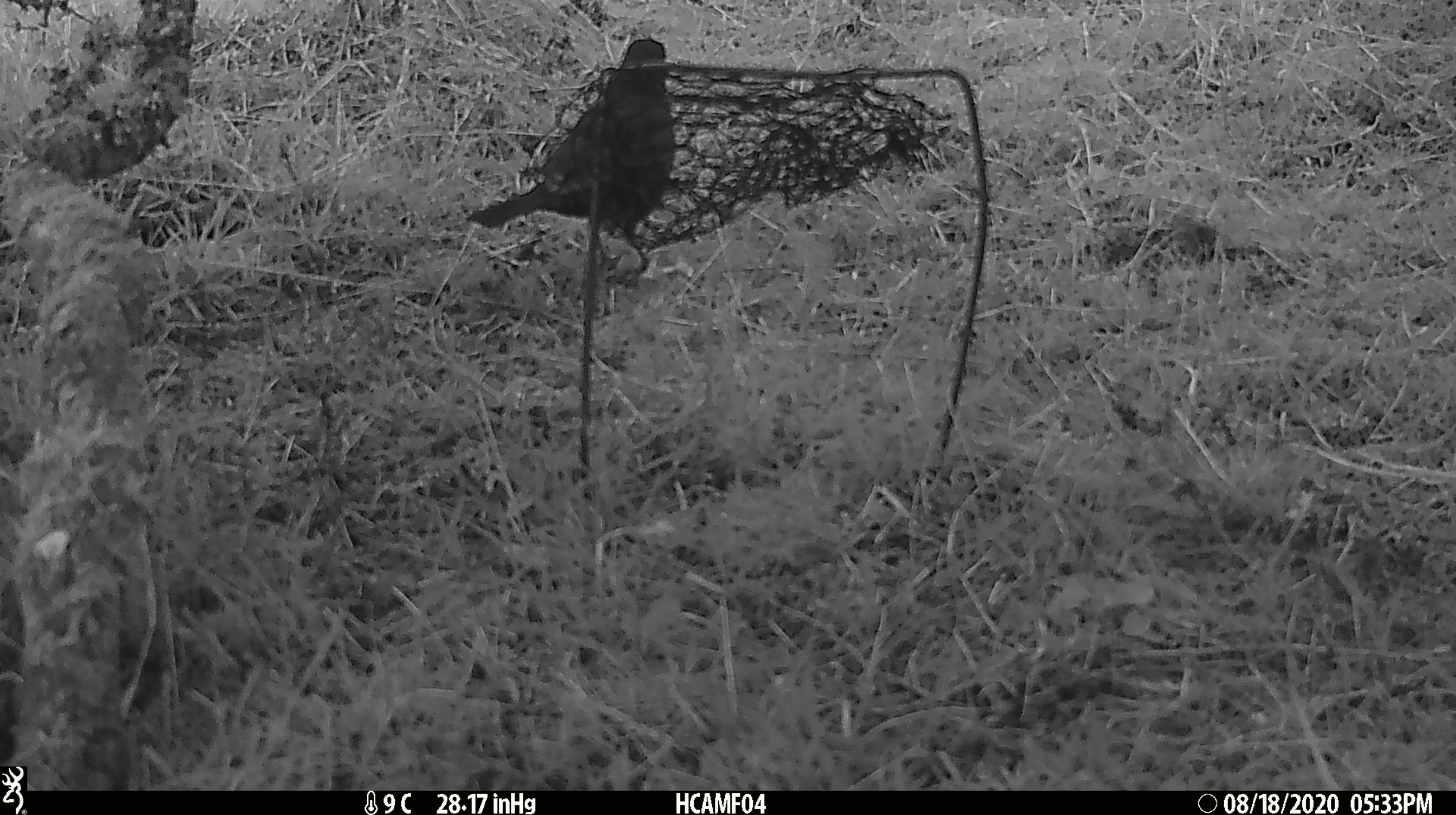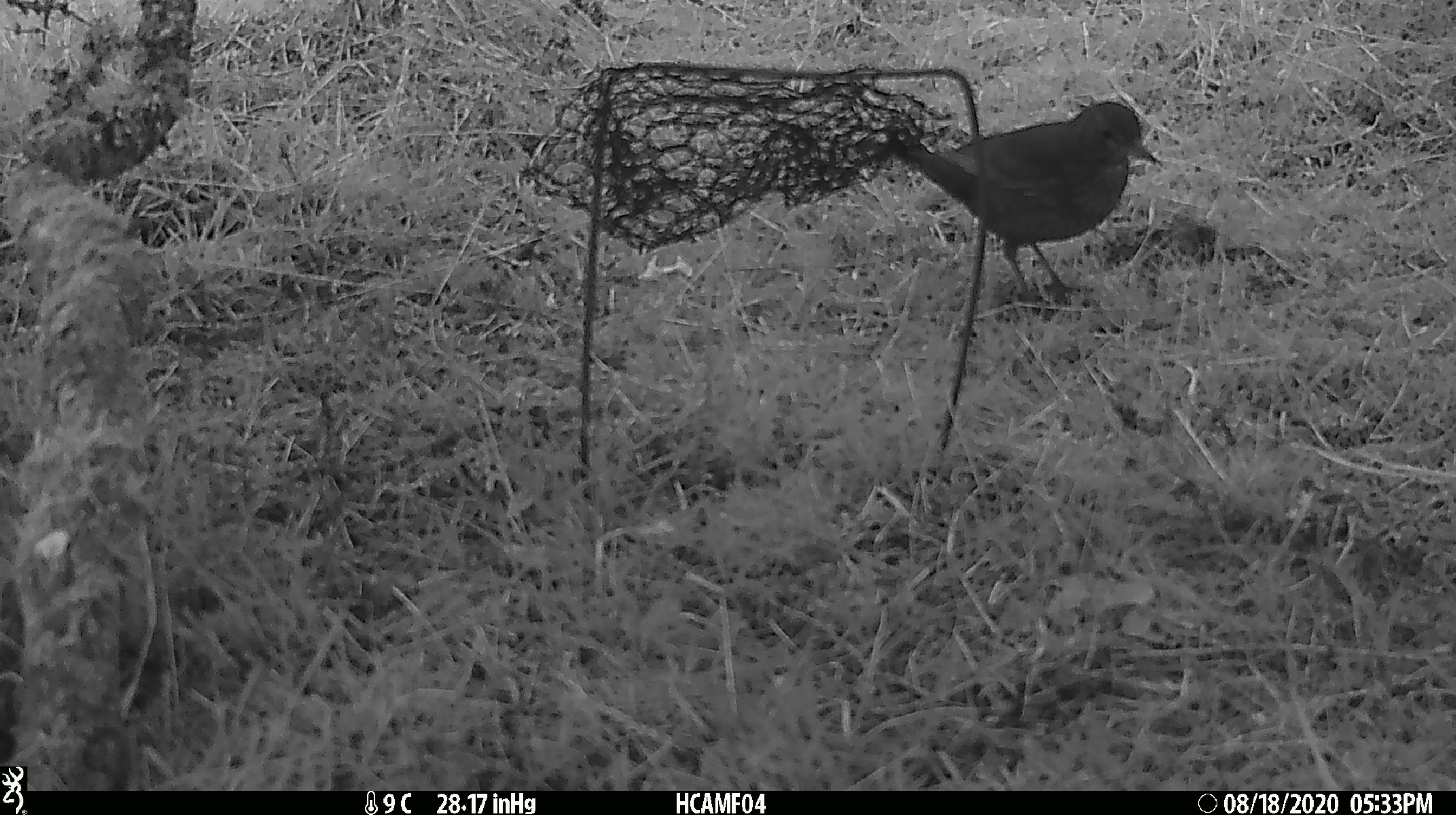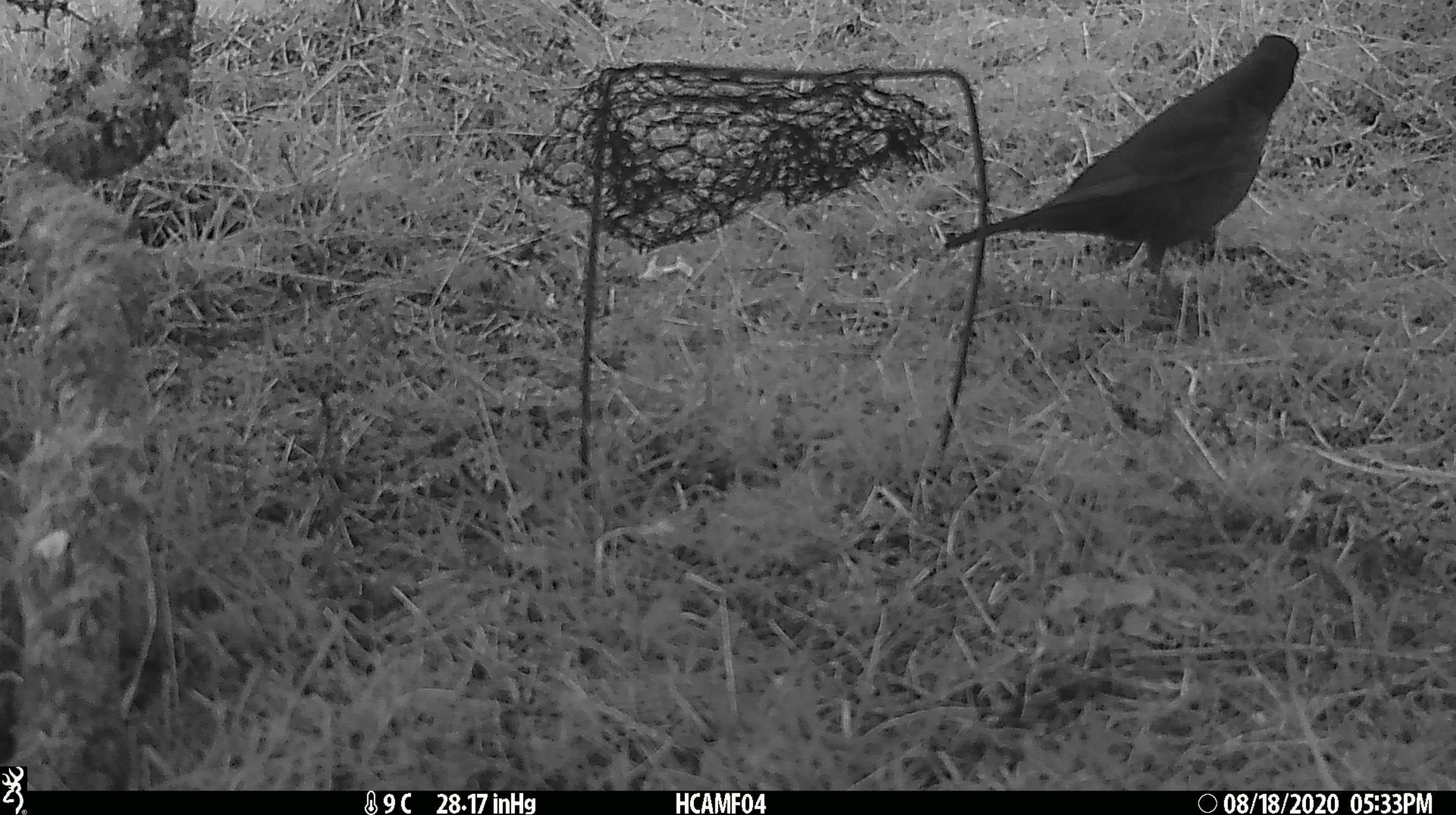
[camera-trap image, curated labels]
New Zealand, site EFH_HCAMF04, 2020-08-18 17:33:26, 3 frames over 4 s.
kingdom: Animalia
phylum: Chordata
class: Aves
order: Passeriformes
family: Turdidae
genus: Turdus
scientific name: Turdus merula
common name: eurasian blackbird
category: blackbird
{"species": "blackbird (eurasian blackbird) (Turdus merula)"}